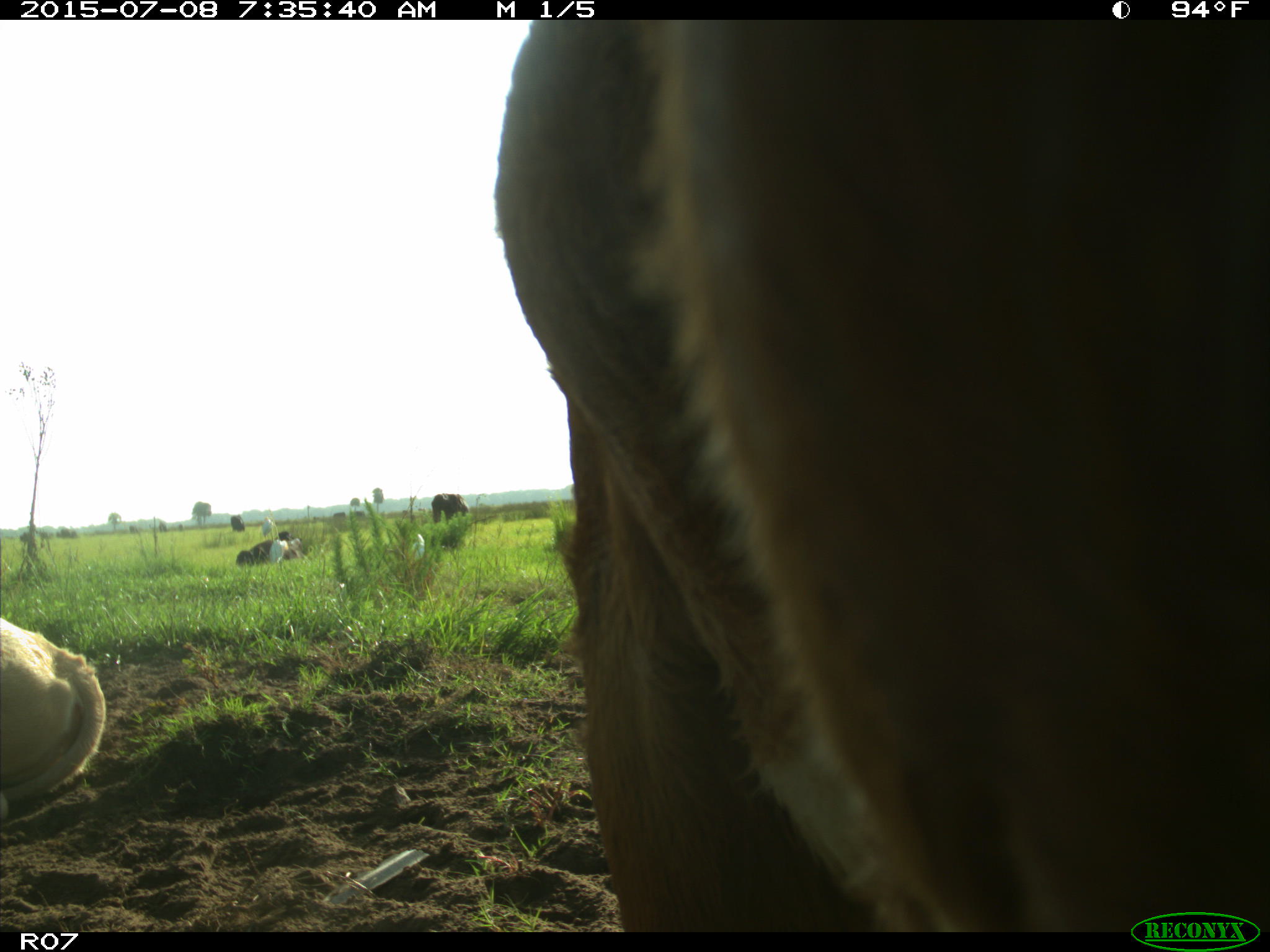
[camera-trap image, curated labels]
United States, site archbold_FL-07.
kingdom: Animalia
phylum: Chordata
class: Mammalia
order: Artiodactyla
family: Bovidae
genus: Bos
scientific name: Bos taurus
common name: domestic cow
Bos taurus (domestic cow).